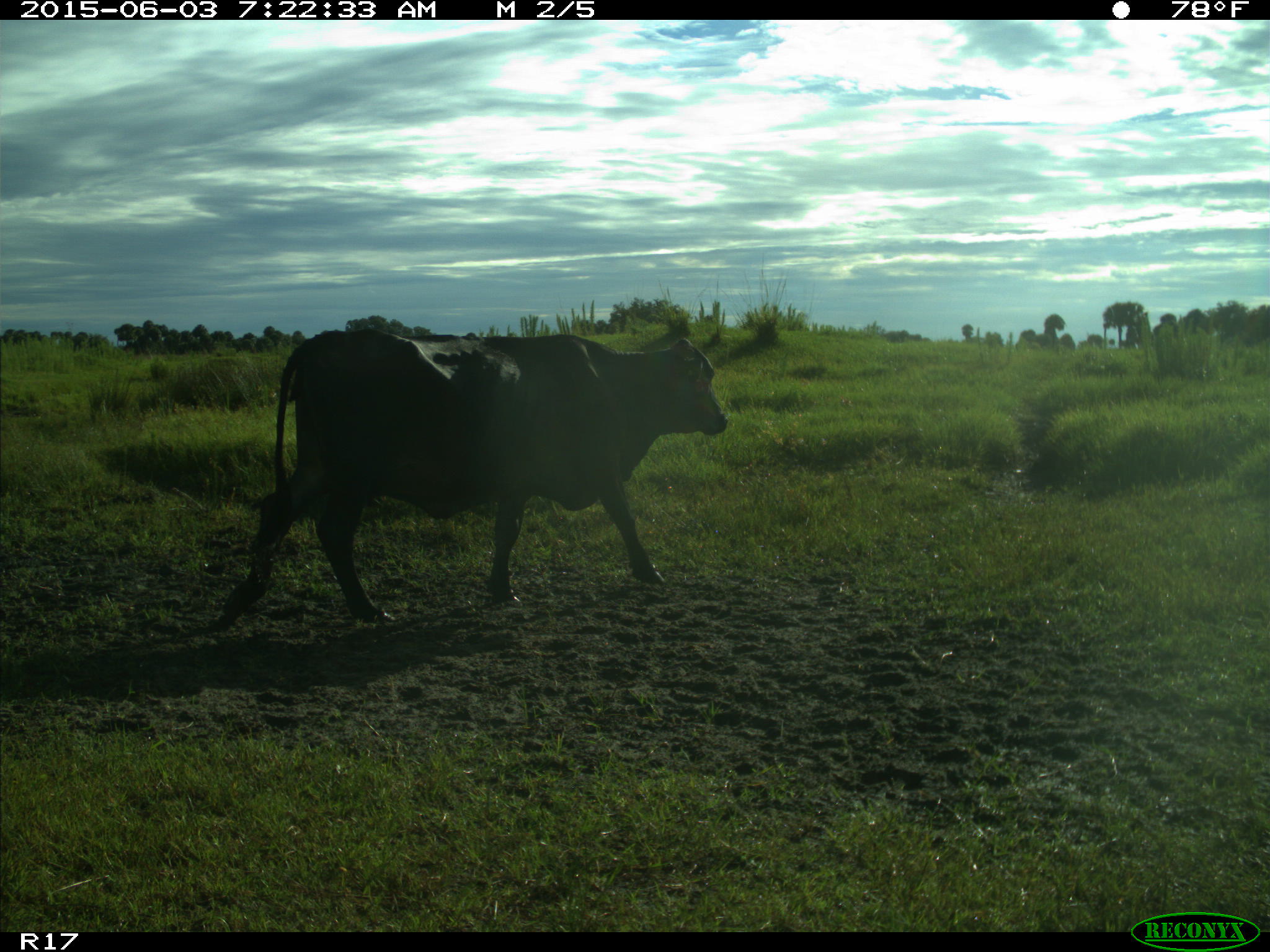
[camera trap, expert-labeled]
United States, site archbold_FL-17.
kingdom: Animalia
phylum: Chordata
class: Mammalia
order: Artiodactyla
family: Bovidae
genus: Bos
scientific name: Bos taurus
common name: domestic cow